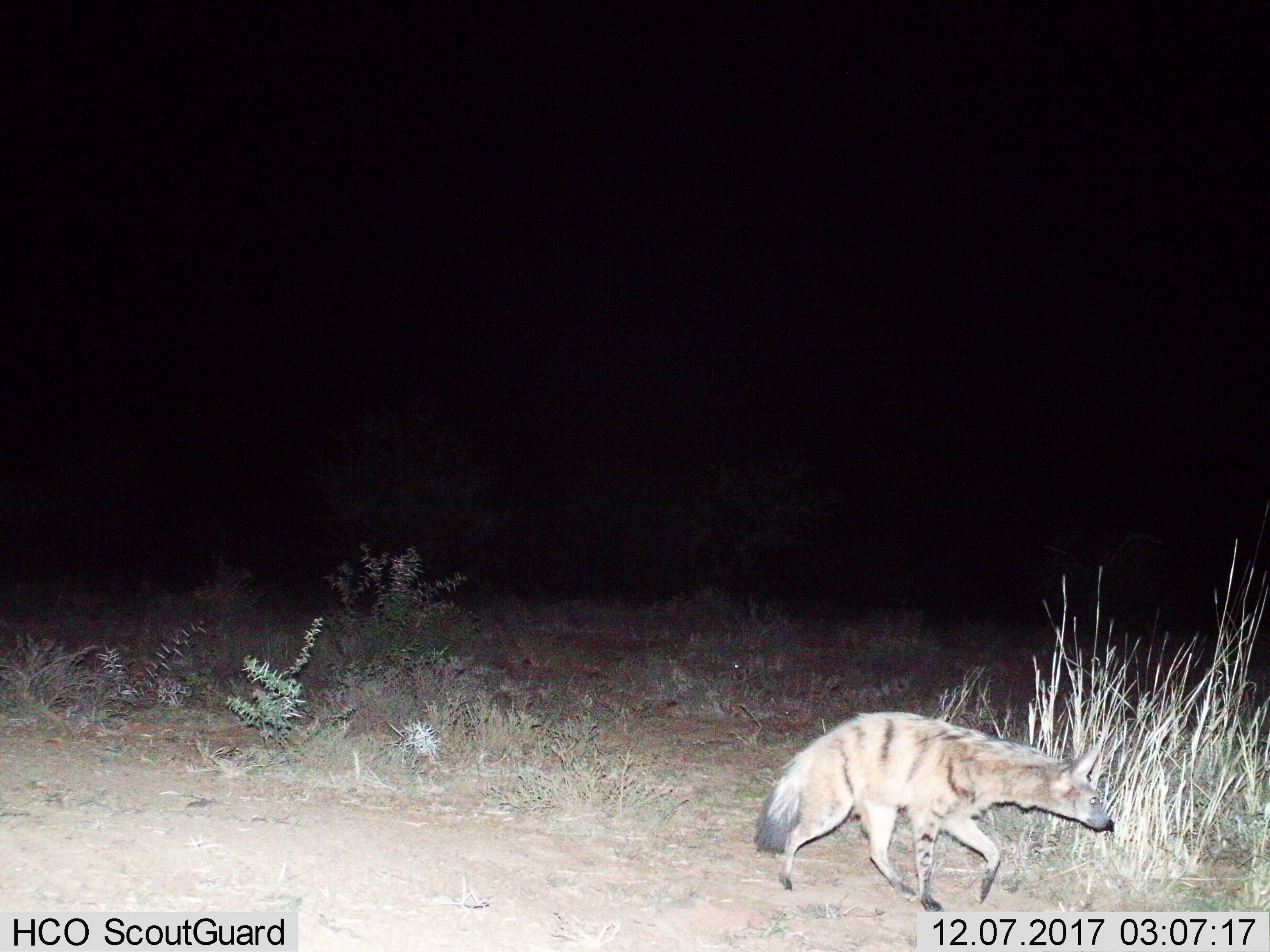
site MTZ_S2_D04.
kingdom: Animalia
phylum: Chordata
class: Mammalia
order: Carnivora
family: Hyaenidae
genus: Proteles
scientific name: Proteles cristatus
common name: aardwolf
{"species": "aardwolf (Proteles cristatus)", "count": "1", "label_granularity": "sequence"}